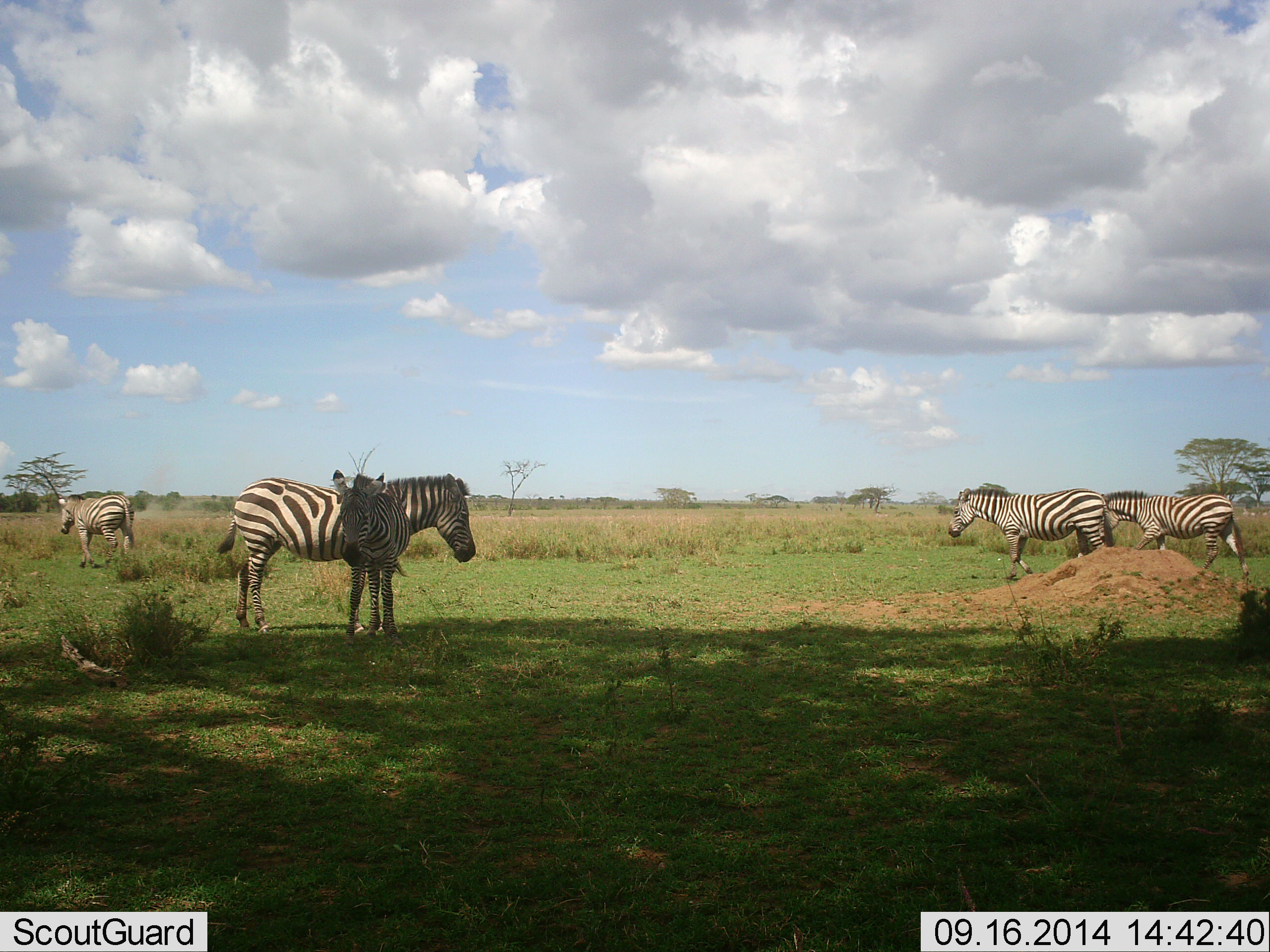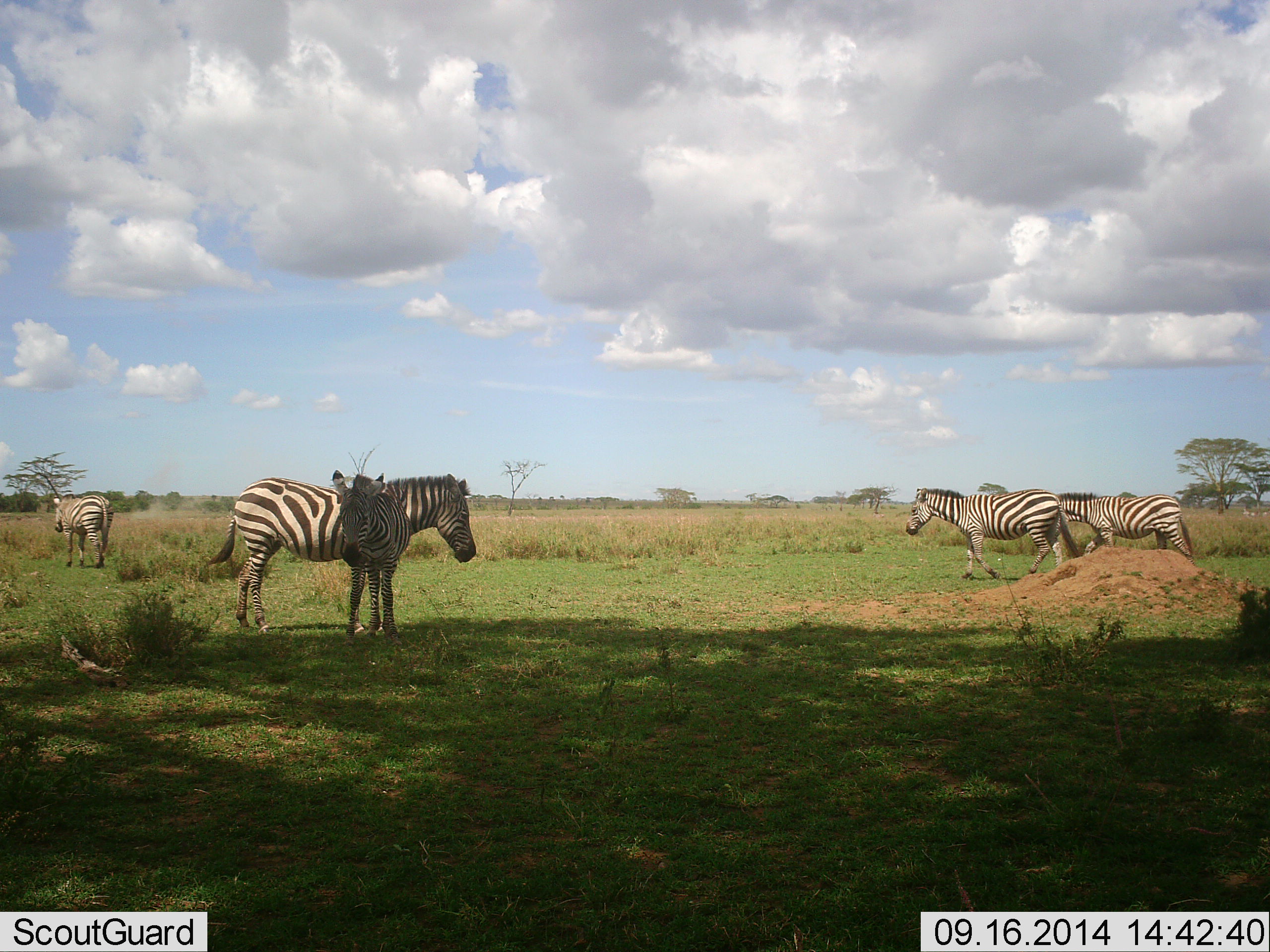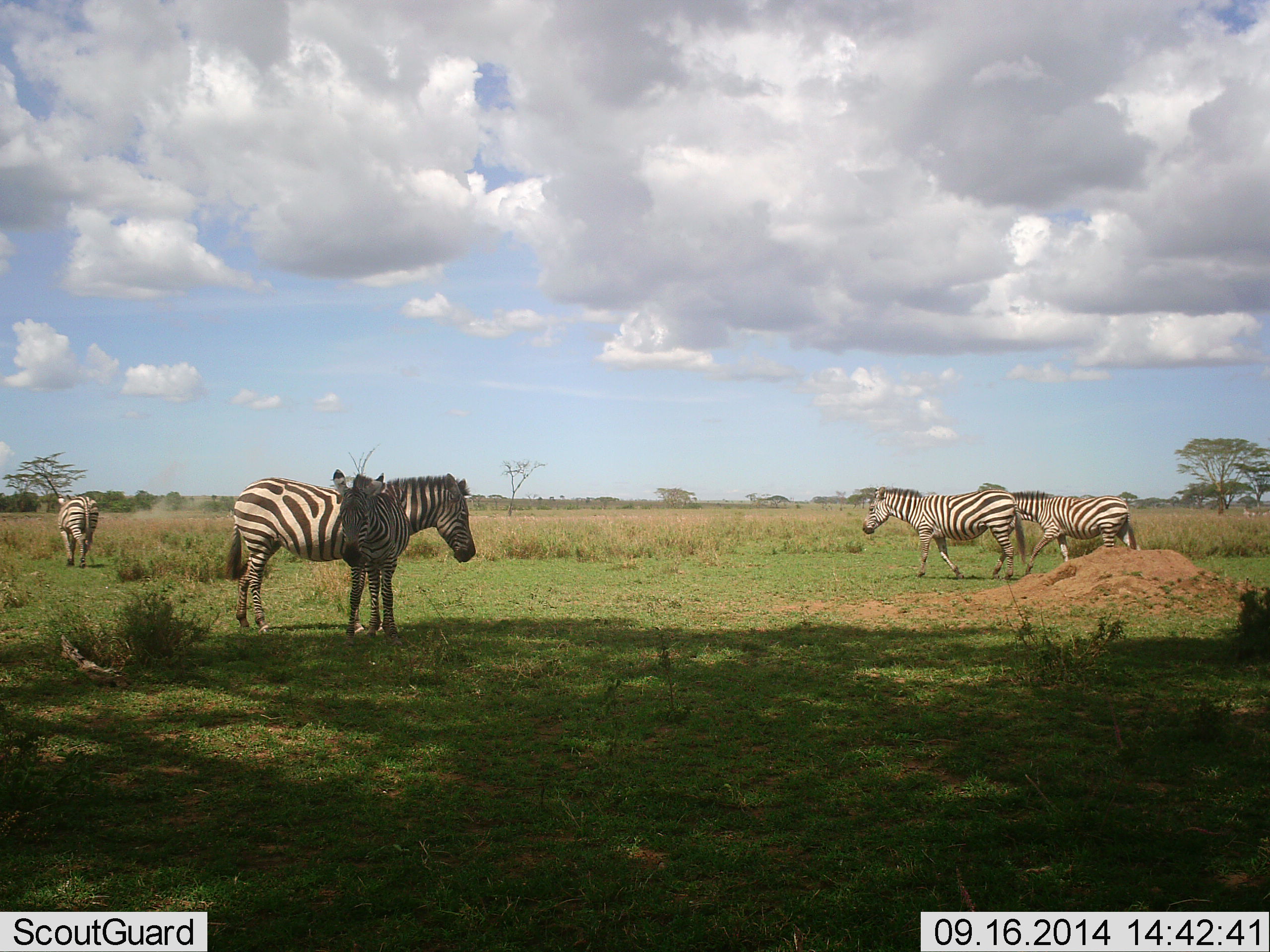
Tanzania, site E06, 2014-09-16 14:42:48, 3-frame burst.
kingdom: Animalia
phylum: Chordata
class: Mammalia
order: Perissodactyla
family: Equidae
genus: Equus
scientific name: Equus quagga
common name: plains zebra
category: zebra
Zebra (plains zebra) (Equus quagga), count 5. Behavior (volunteer vote fractions): standing 90%, resting 0%, moving 70%, interacting 0%. Young present (vote fraction): 20%. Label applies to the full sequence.